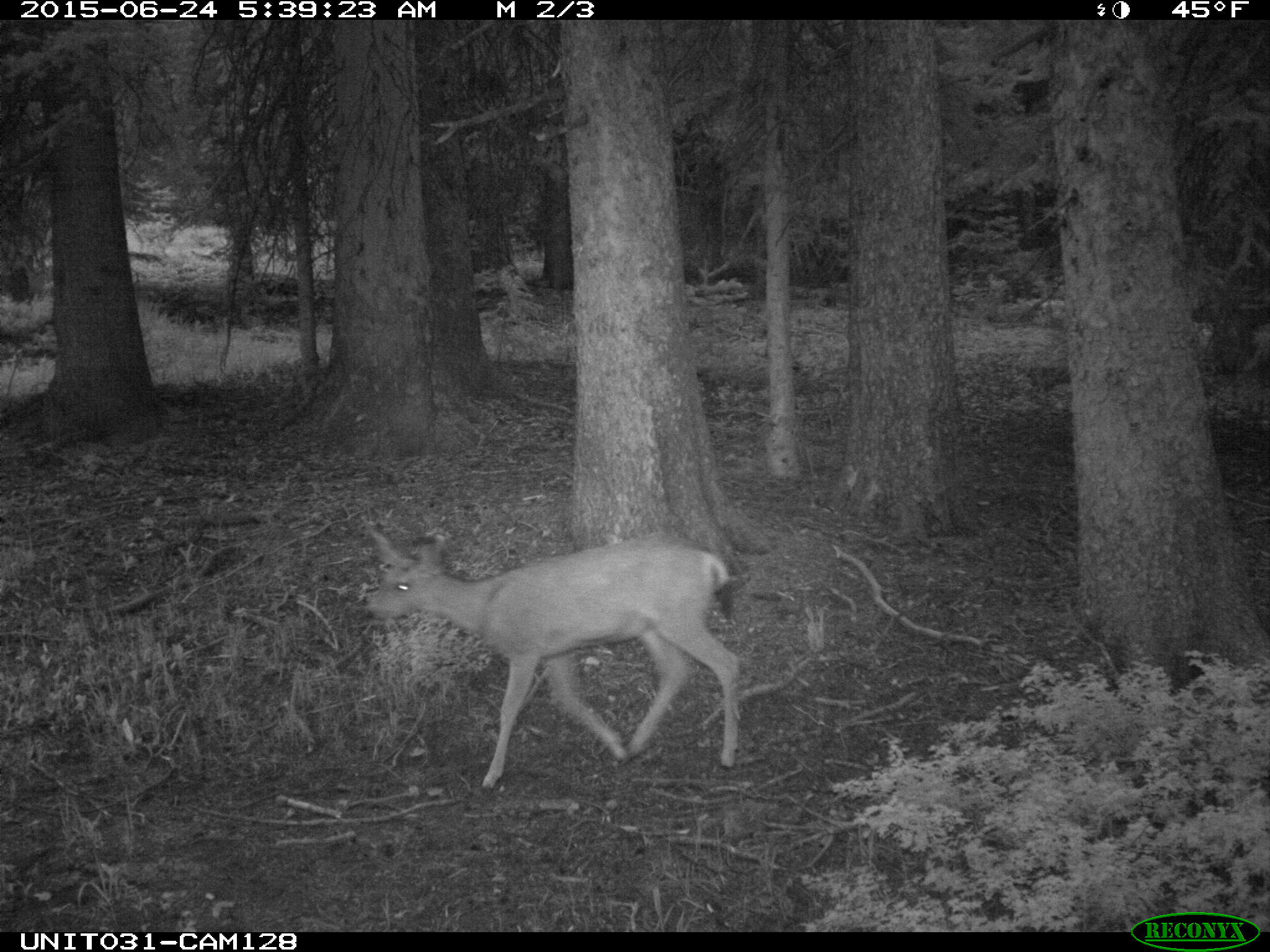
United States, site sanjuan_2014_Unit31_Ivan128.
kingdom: Animalia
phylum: Chordata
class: Mammalia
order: Artiodactyla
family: Cervidae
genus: Odocoileus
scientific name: Odocoileus hemionus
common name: mule deer